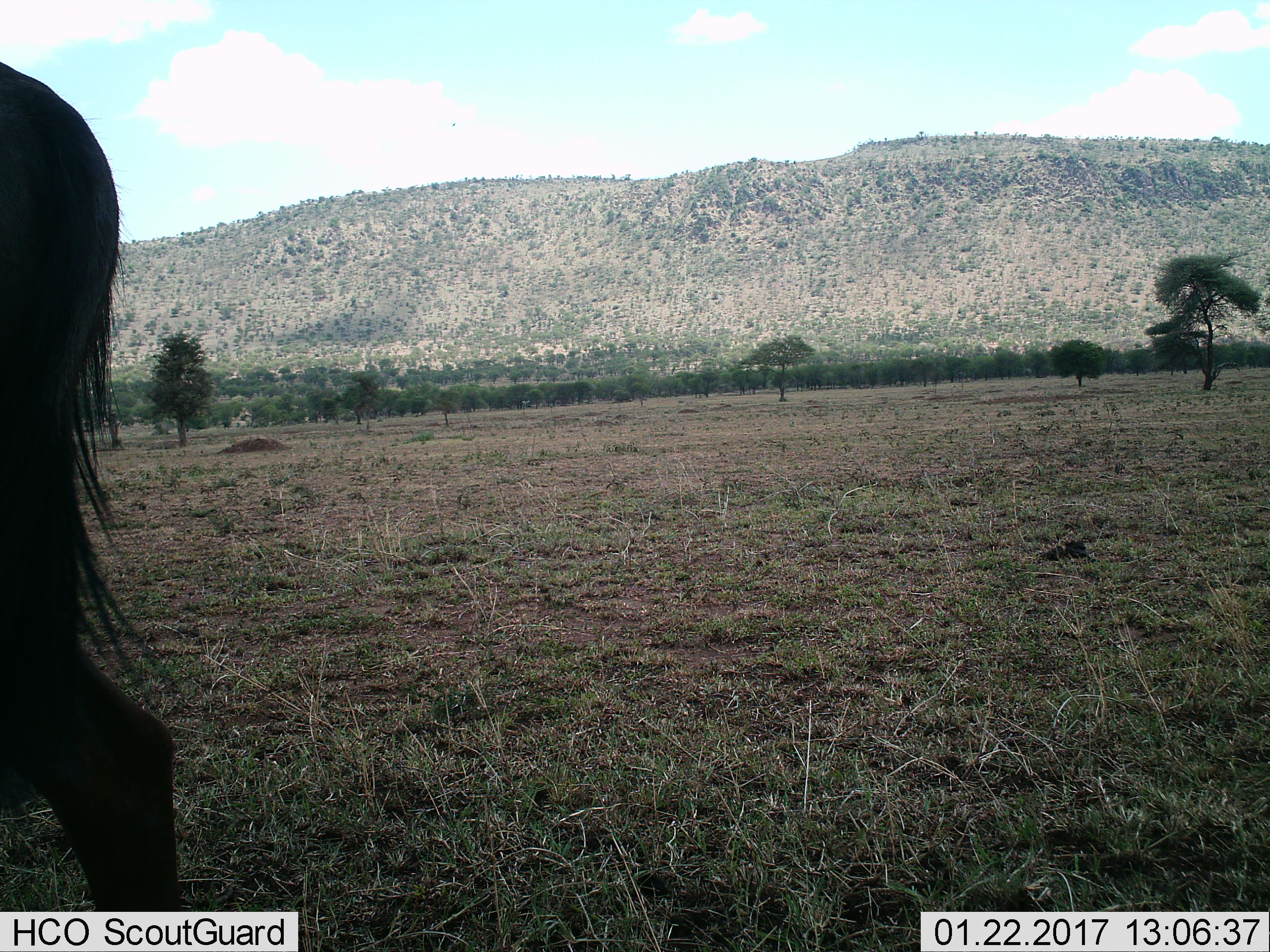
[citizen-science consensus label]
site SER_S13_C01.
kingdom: Animalia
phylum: Chordata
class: Mammalia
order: Artiodactyla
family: Bovidae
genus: Connochaetes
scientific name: Connochaetes taurinus taurinus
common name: blue wildebeest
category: wildebeestblue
Wildebeestblue (blue wildebeest) (Connochaetes taurinus taurinus), count 1. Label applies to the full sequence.